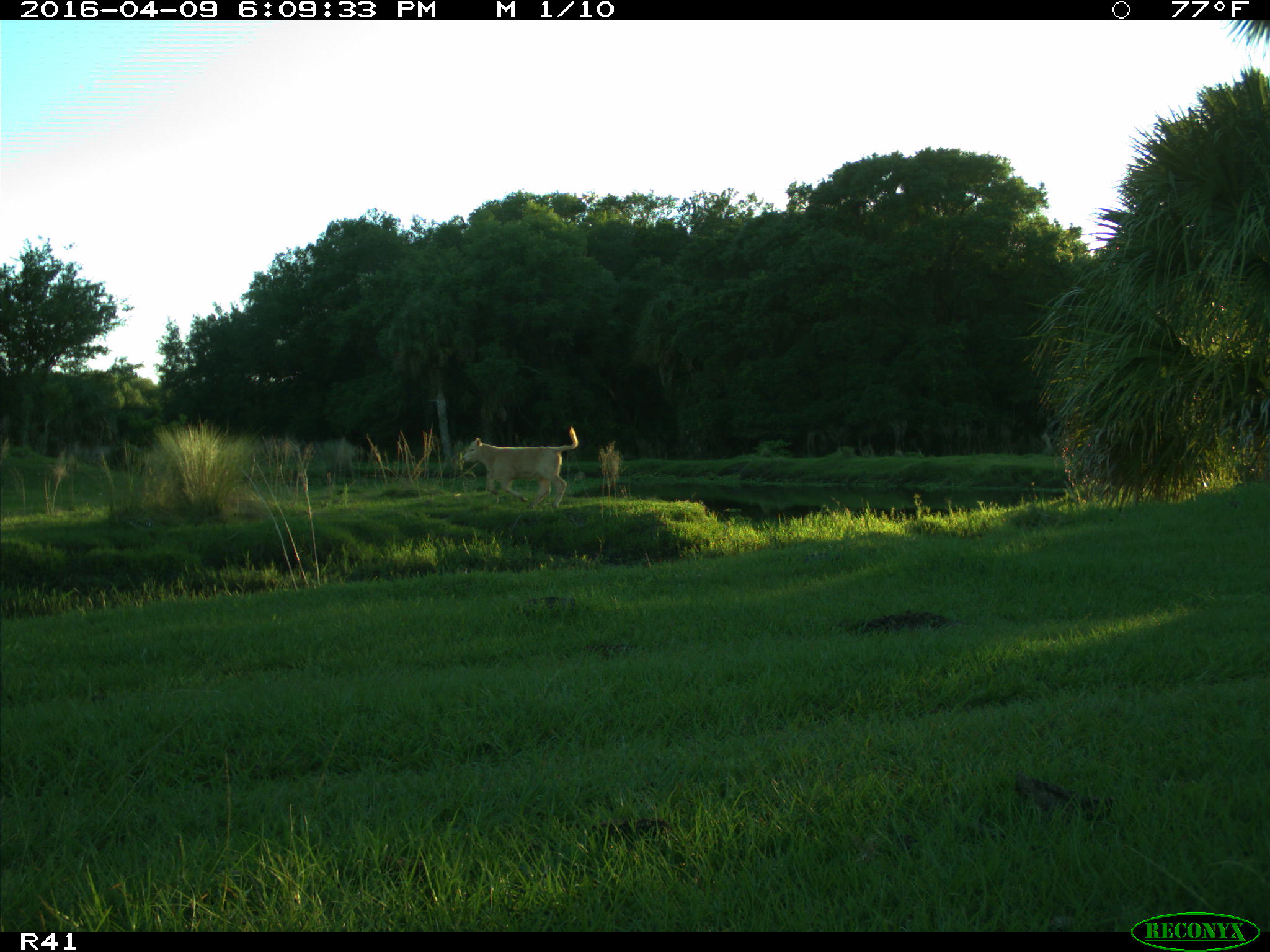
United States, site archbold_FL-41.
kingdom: Animalia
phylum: Chordata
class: Mammalia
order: Artiodactyla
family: Bovidae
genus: Bos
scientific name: Bos taurus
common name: domestic cow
Bos taurus (domestic cow).